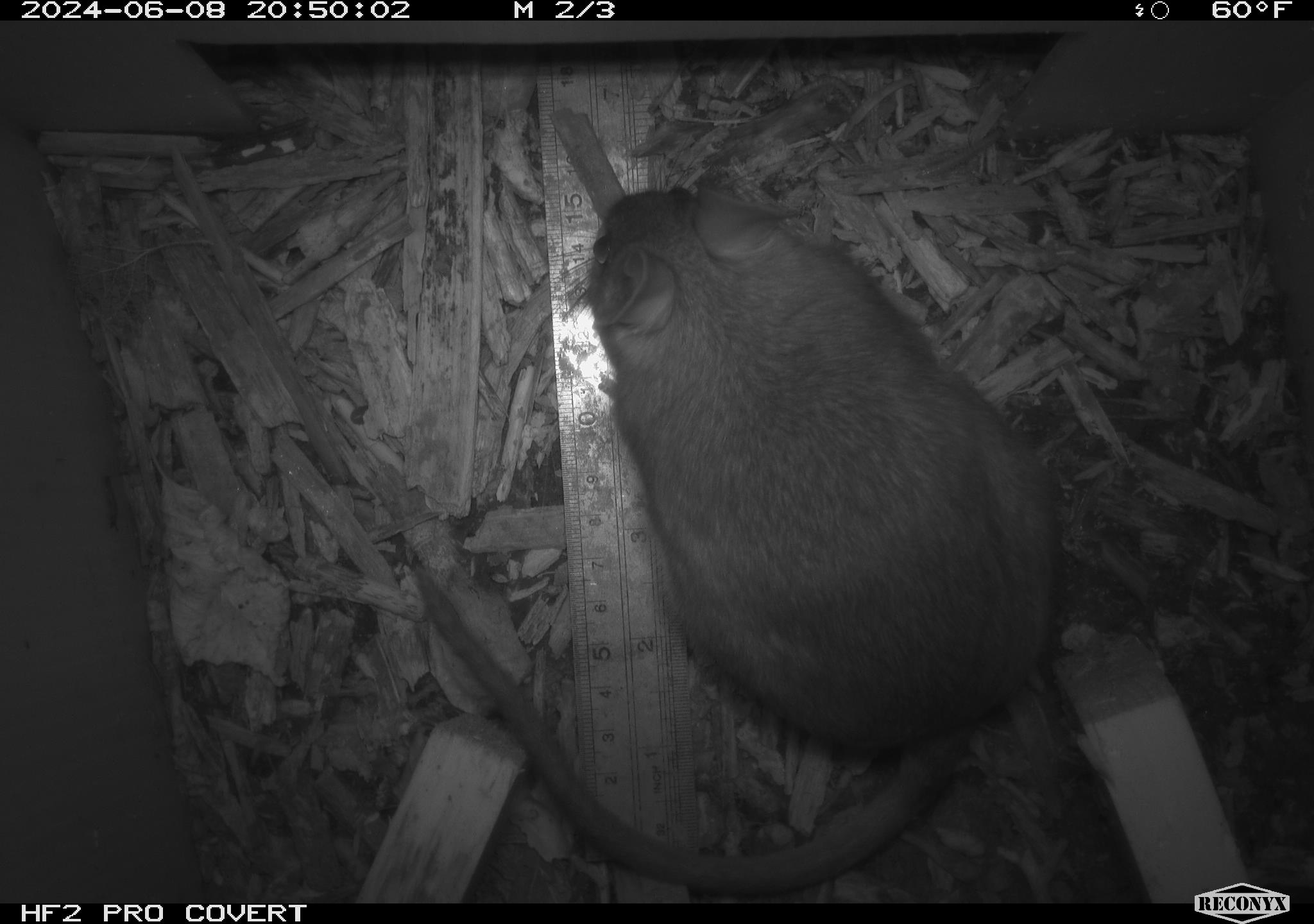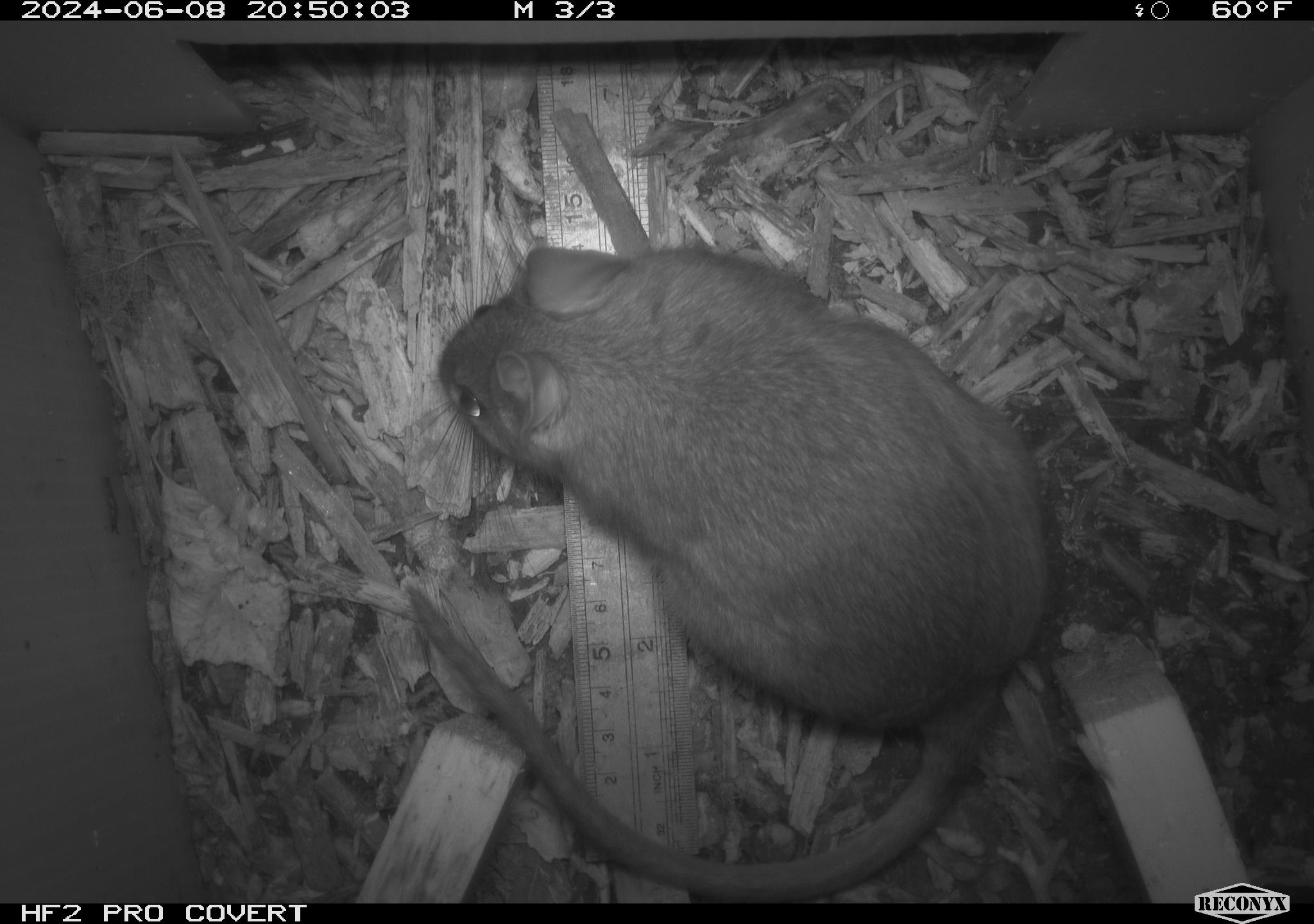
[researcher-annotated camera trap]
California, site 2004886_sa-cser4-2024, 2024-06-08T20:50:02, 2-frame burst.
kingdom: Animalia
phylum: Chordata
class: Mammalia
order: Rodentia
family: Muridae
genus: Rattus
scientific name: Rattus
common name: rat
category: rattus species